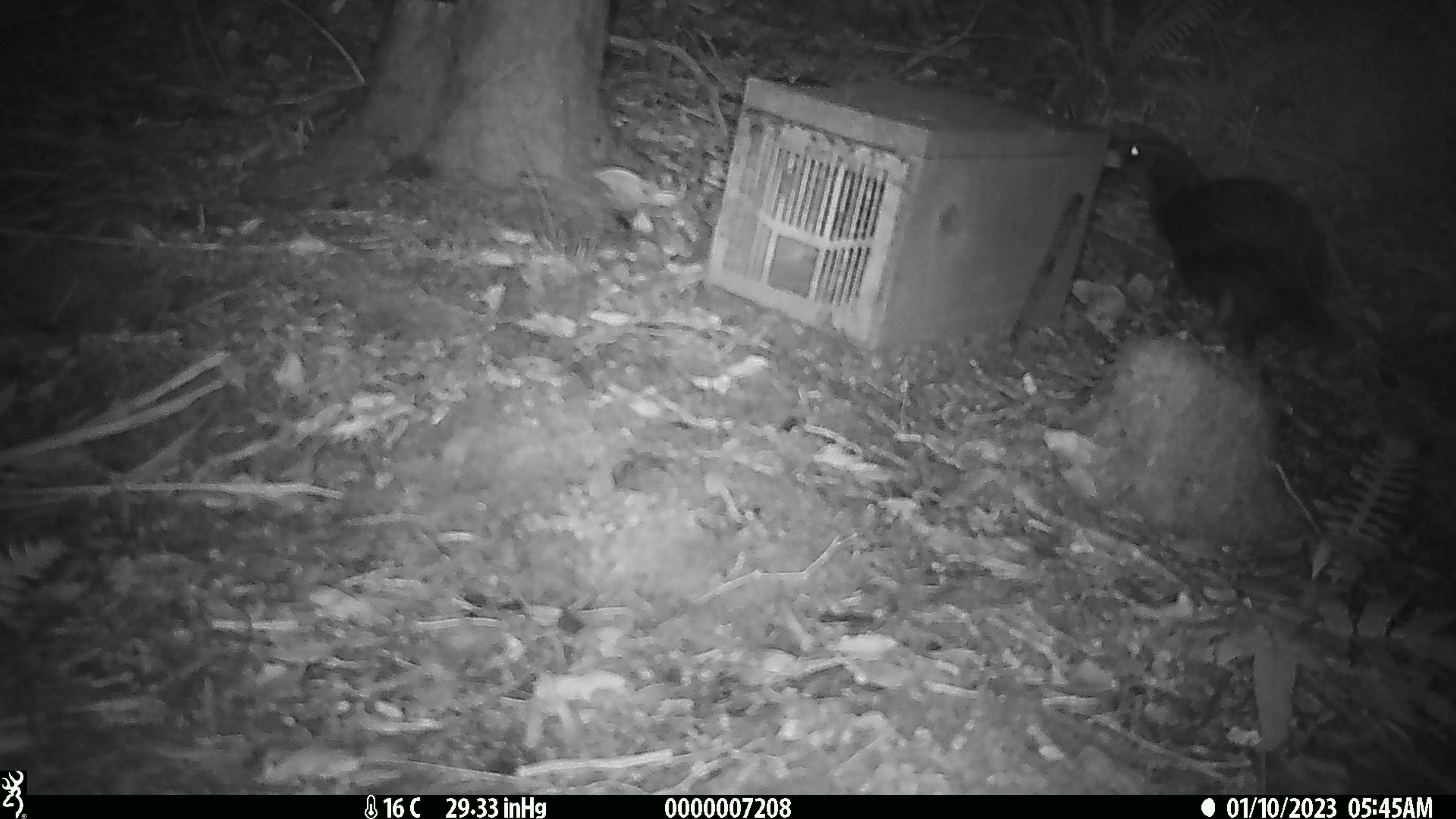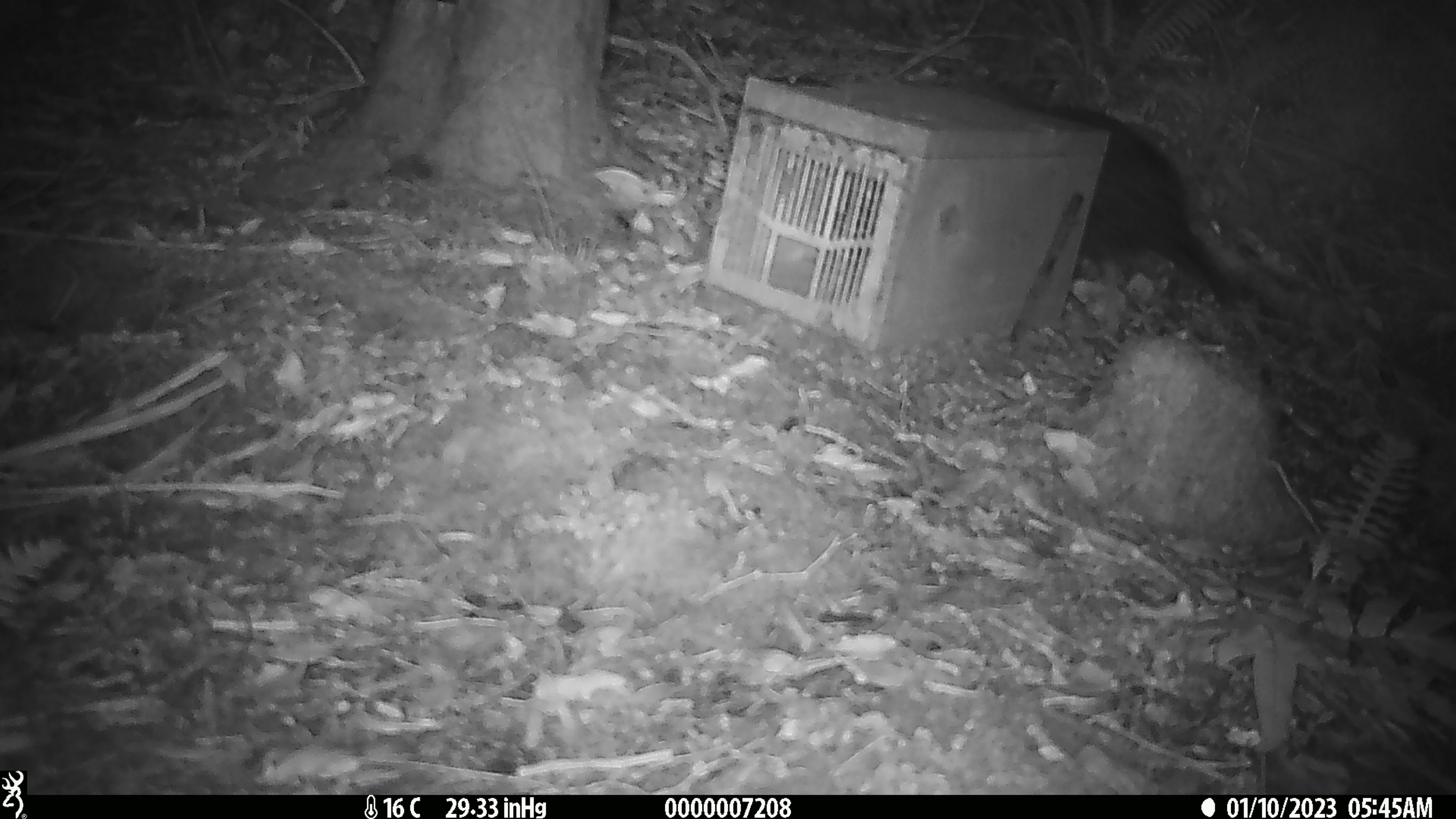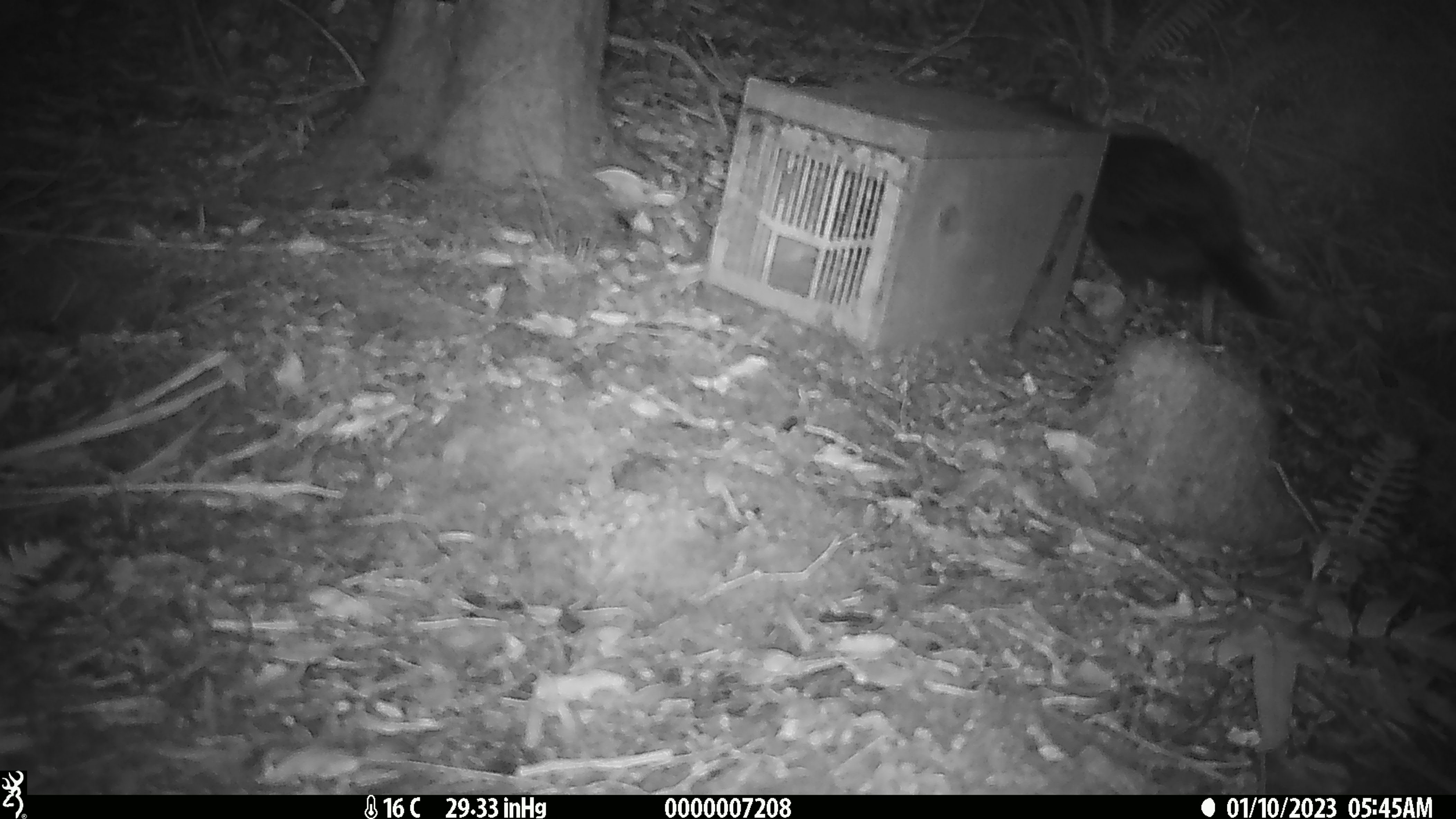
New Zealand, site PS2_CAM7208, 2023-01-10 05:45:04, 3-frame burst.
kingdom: Animalia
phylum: Chordata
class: Aves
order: Gruiformes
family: Rallidae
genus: Gallirallus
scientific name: Gallirallus australis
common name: weka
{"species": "weka (Gallirallus australis)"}